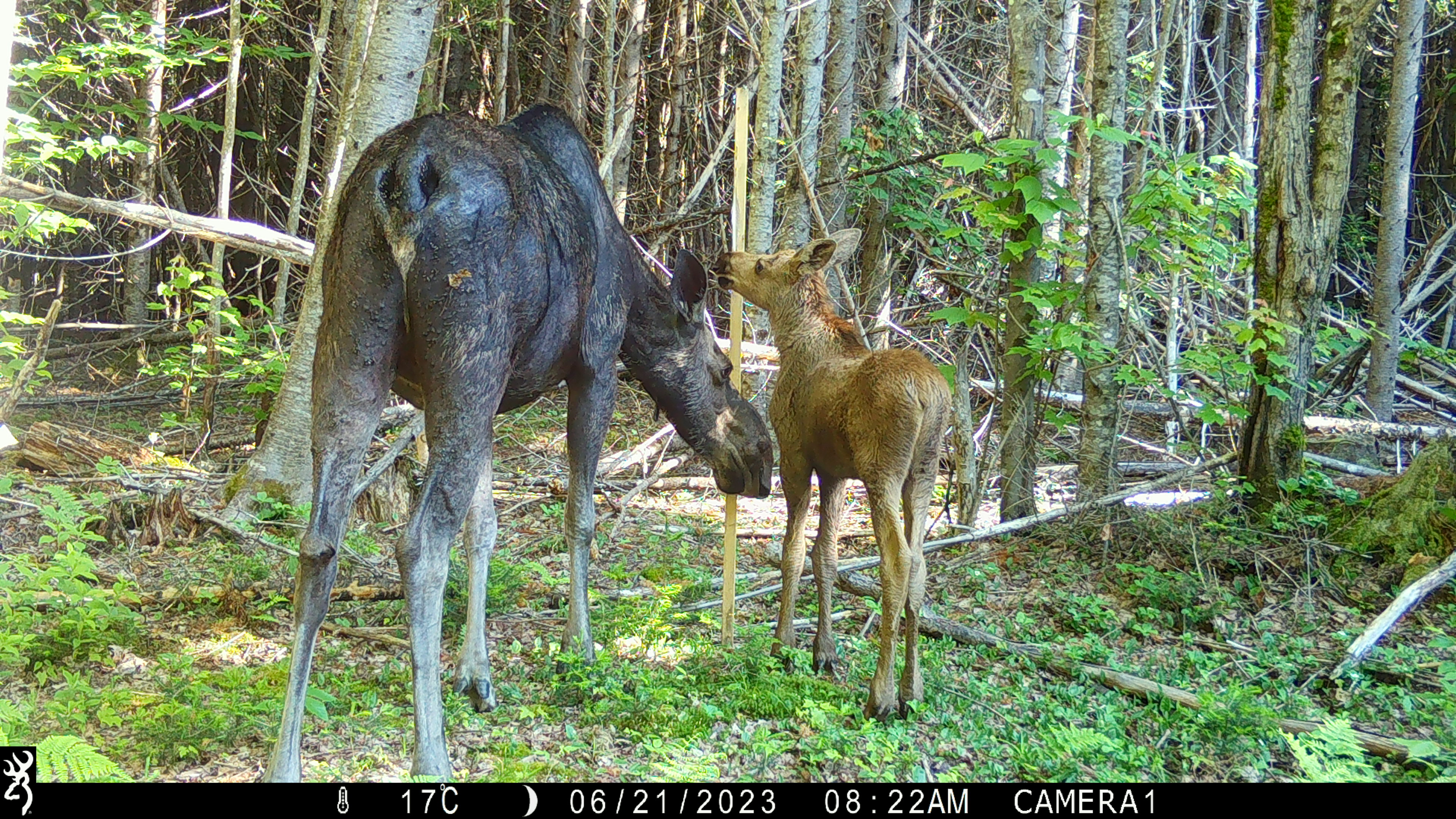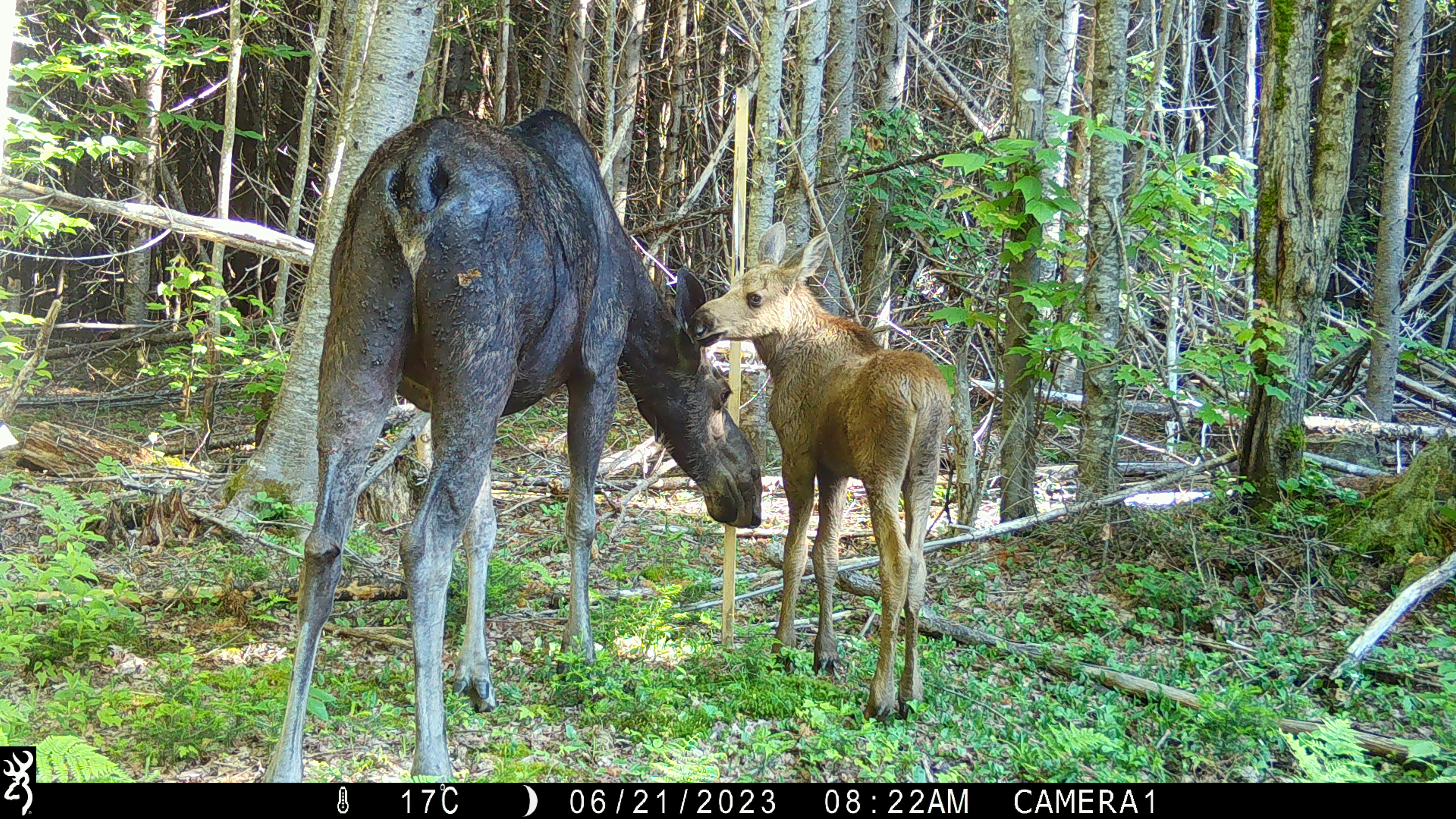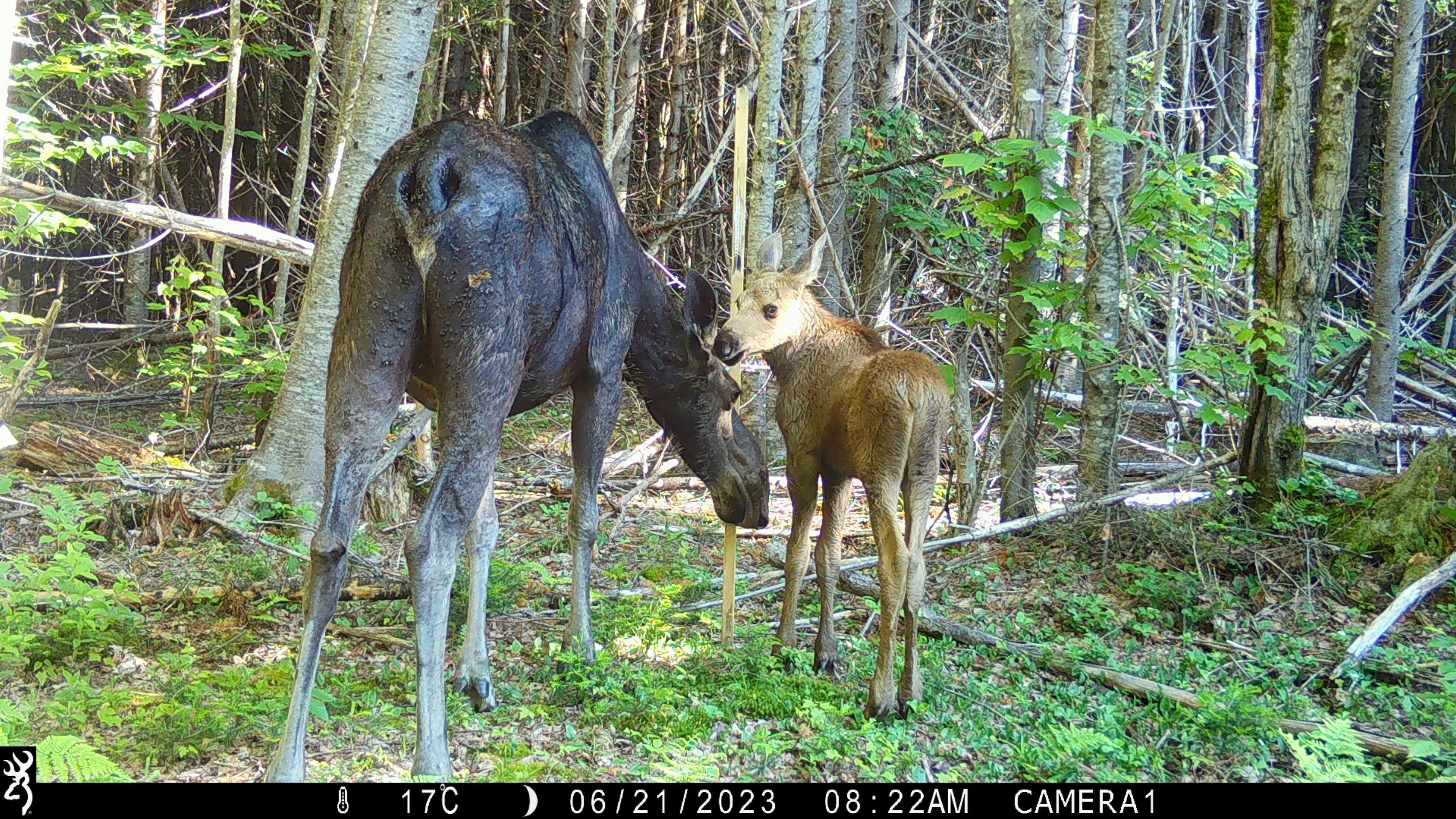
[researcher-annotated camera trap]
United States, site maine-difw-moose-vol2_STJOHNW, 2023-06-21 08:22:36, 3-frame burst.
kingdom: Animalia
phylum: Chordata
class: Mammalia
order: Artiodactyla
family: Cervidae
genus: Alces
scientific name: Alces alces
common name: moose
Moose (Alces alces).